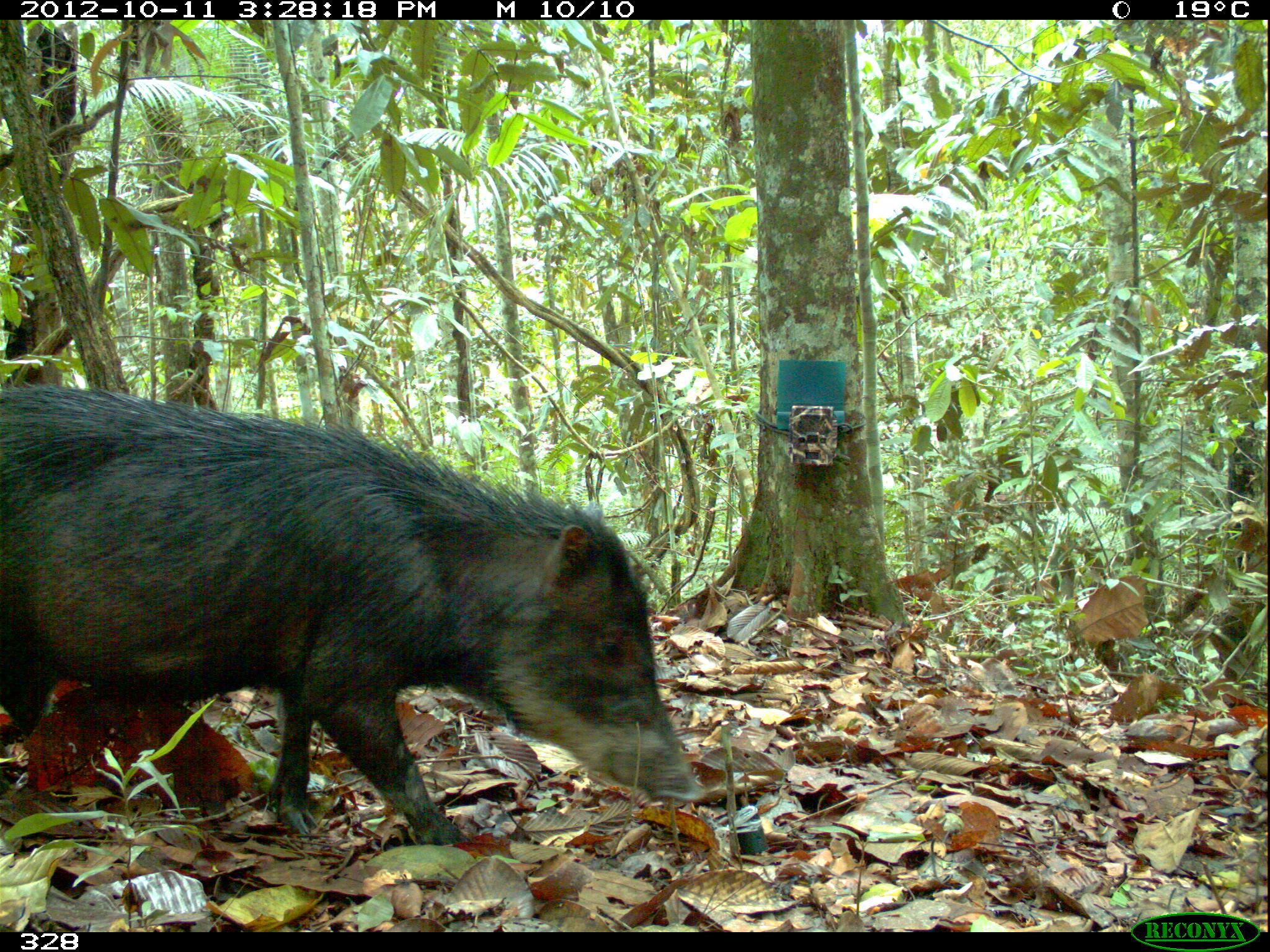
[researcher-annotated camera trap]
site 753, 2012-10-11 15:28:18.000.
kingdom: Animalia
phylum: Chordata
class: Mammalia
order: Artiodactyla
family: Tayassuidae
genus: Tayassu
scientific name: Tayassu pecari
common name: white-lipped peccary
Tayassu pecari (white-lipped peccary).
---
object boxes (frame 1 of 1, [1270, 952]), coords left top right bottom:
tayassu pecari: 0 383 709 844